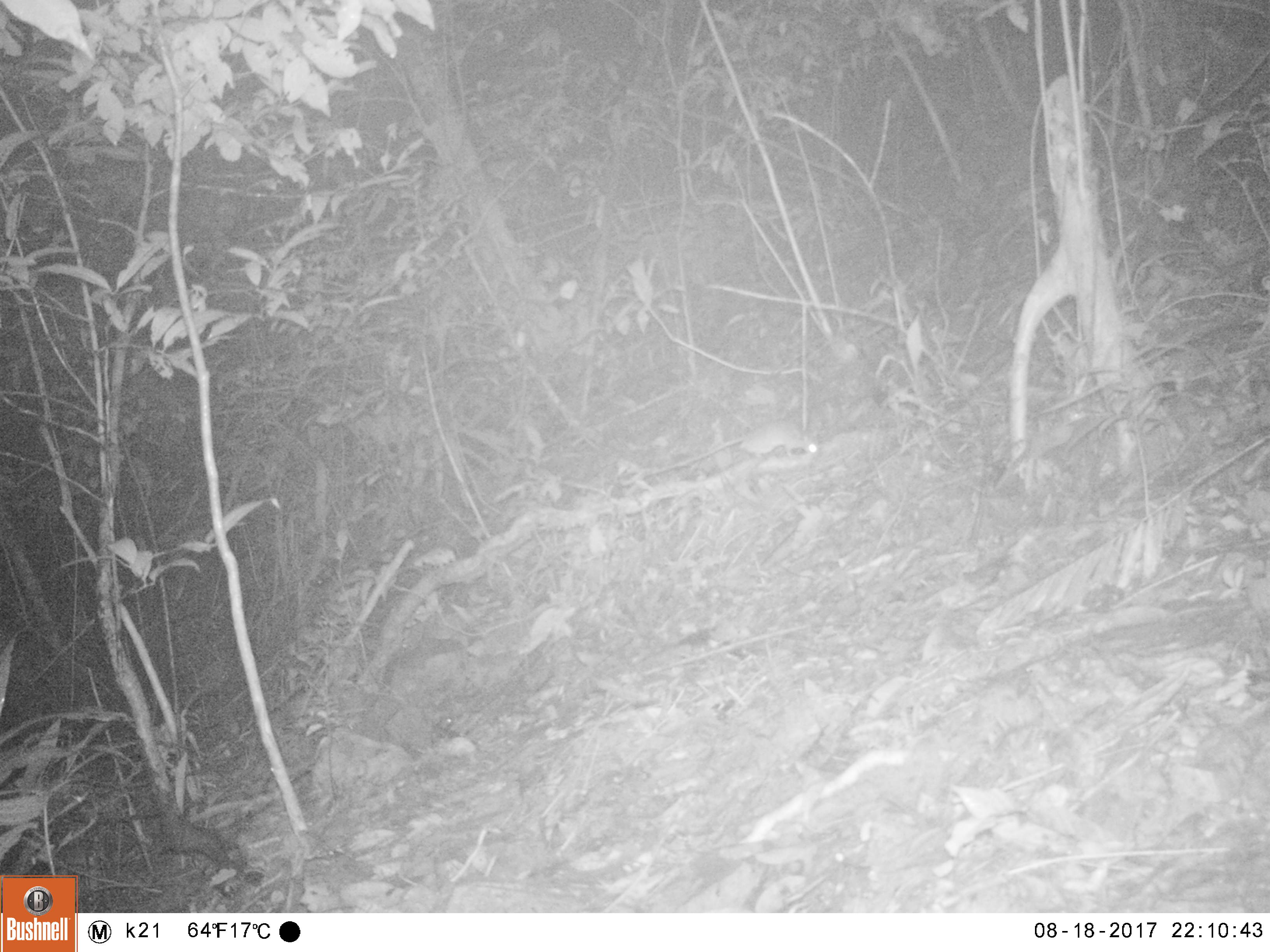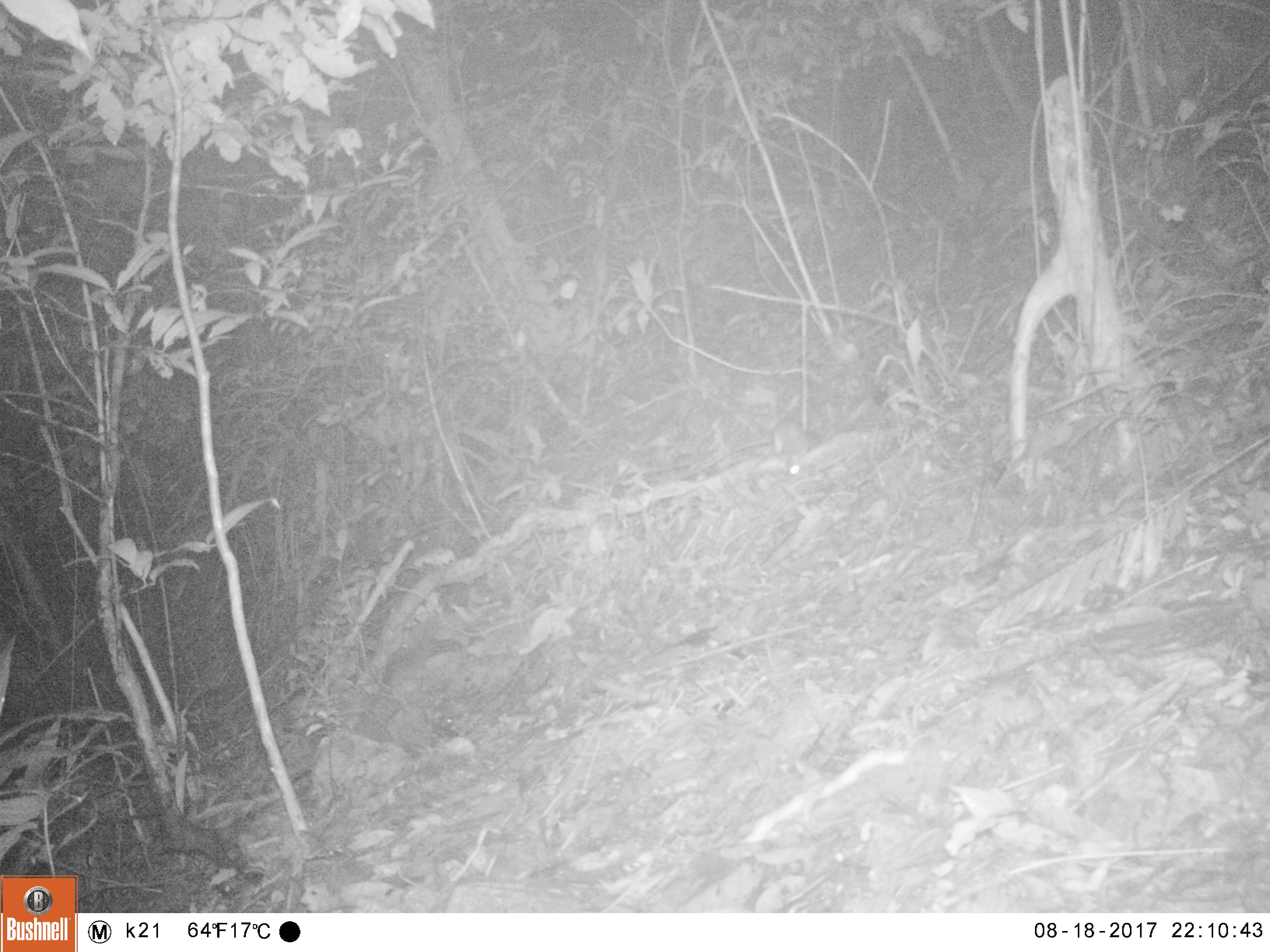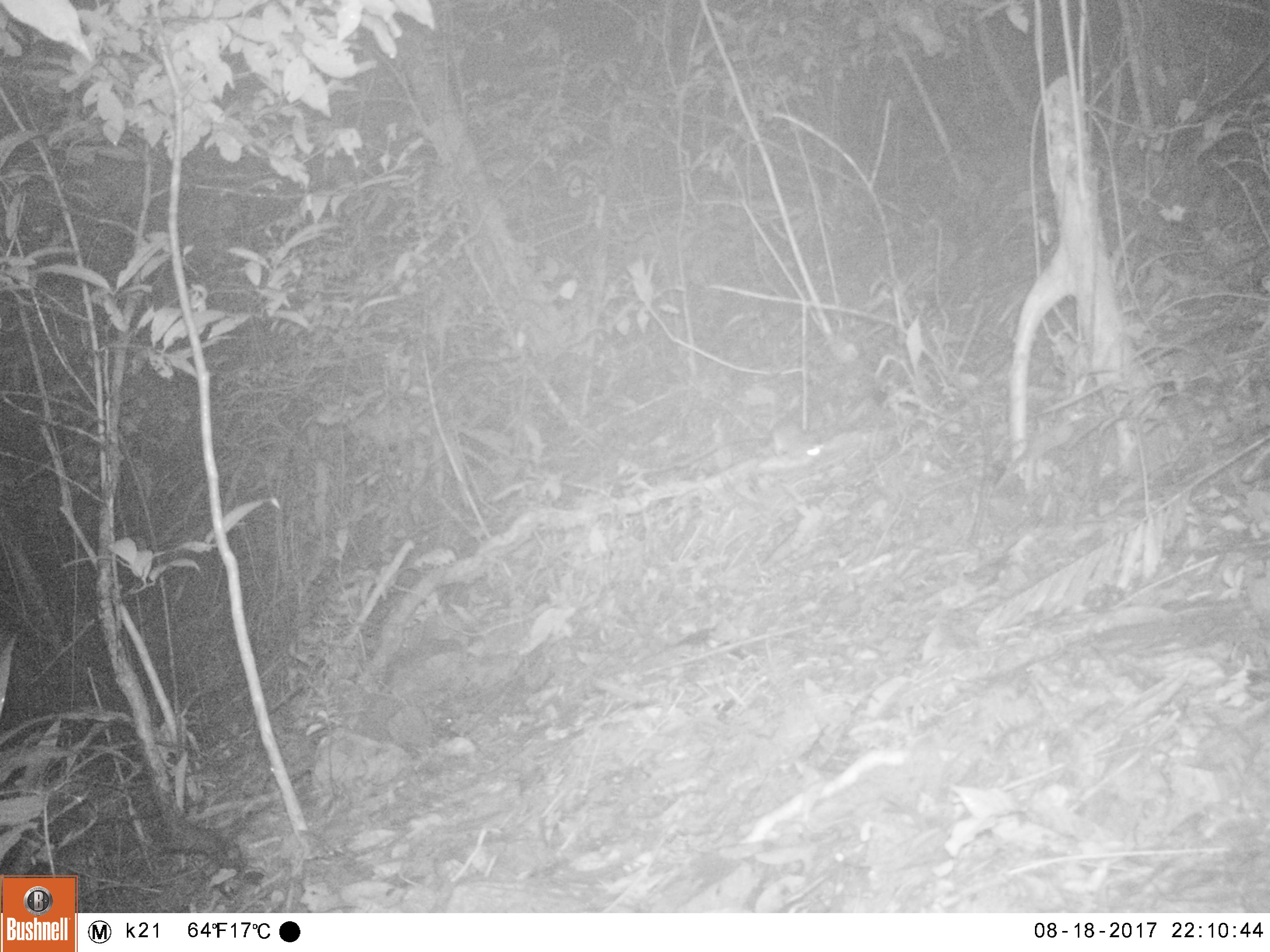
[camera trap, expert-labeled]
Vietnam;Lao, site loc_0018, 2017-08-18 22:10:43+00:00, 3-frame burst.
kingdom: Animalia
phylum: Chordata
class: Mammalia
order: Rodentia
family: Muridae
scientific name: Muridae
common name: old-world mice and rats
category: unidentified murid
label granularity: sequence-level